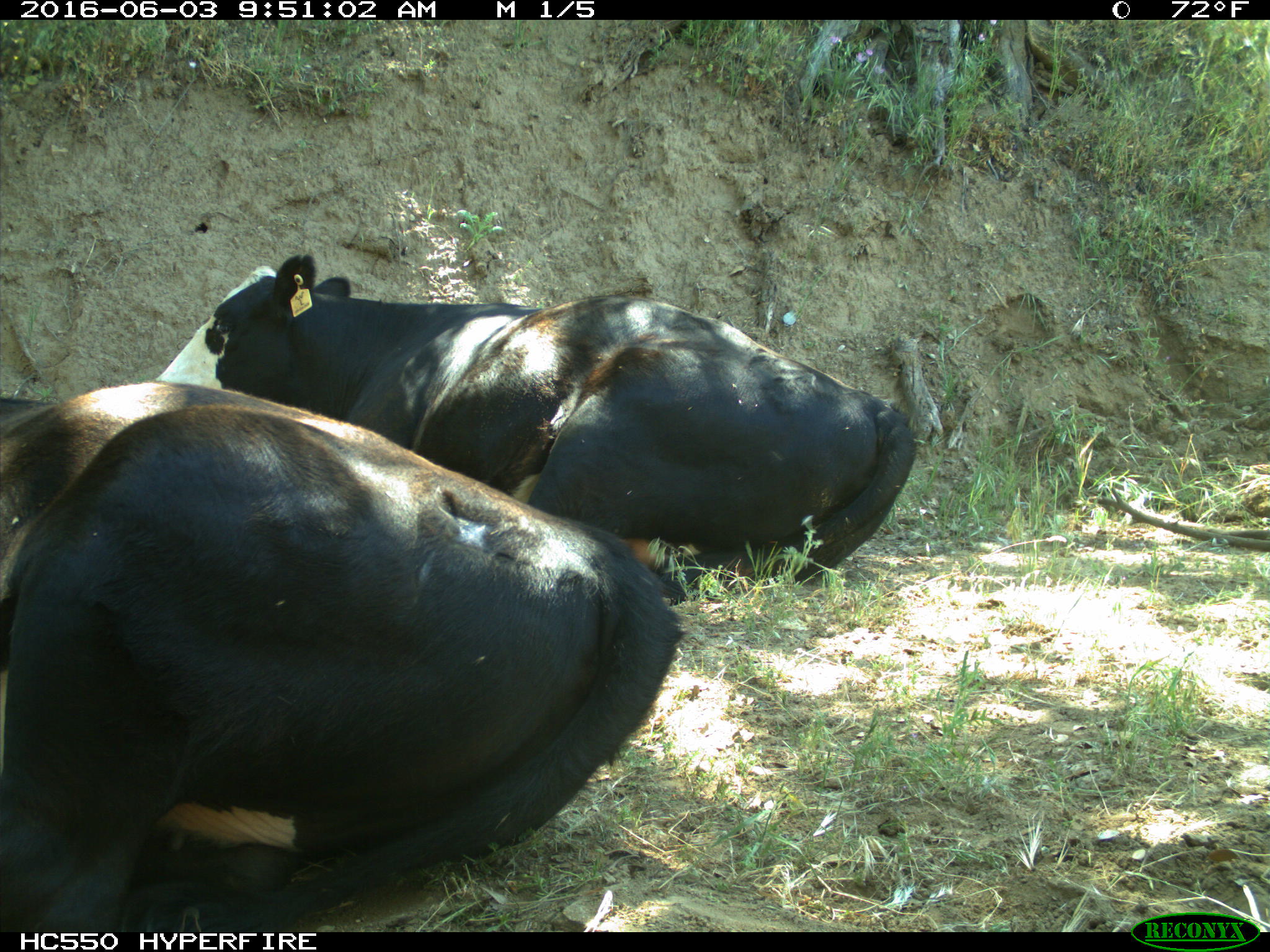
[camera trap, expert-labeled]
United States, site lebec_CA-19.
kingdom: Animalia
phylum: Chordata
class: Mammalia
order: Artiodactyla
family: Bovidae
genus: Bos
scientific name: Bos taurus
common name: domestic cow